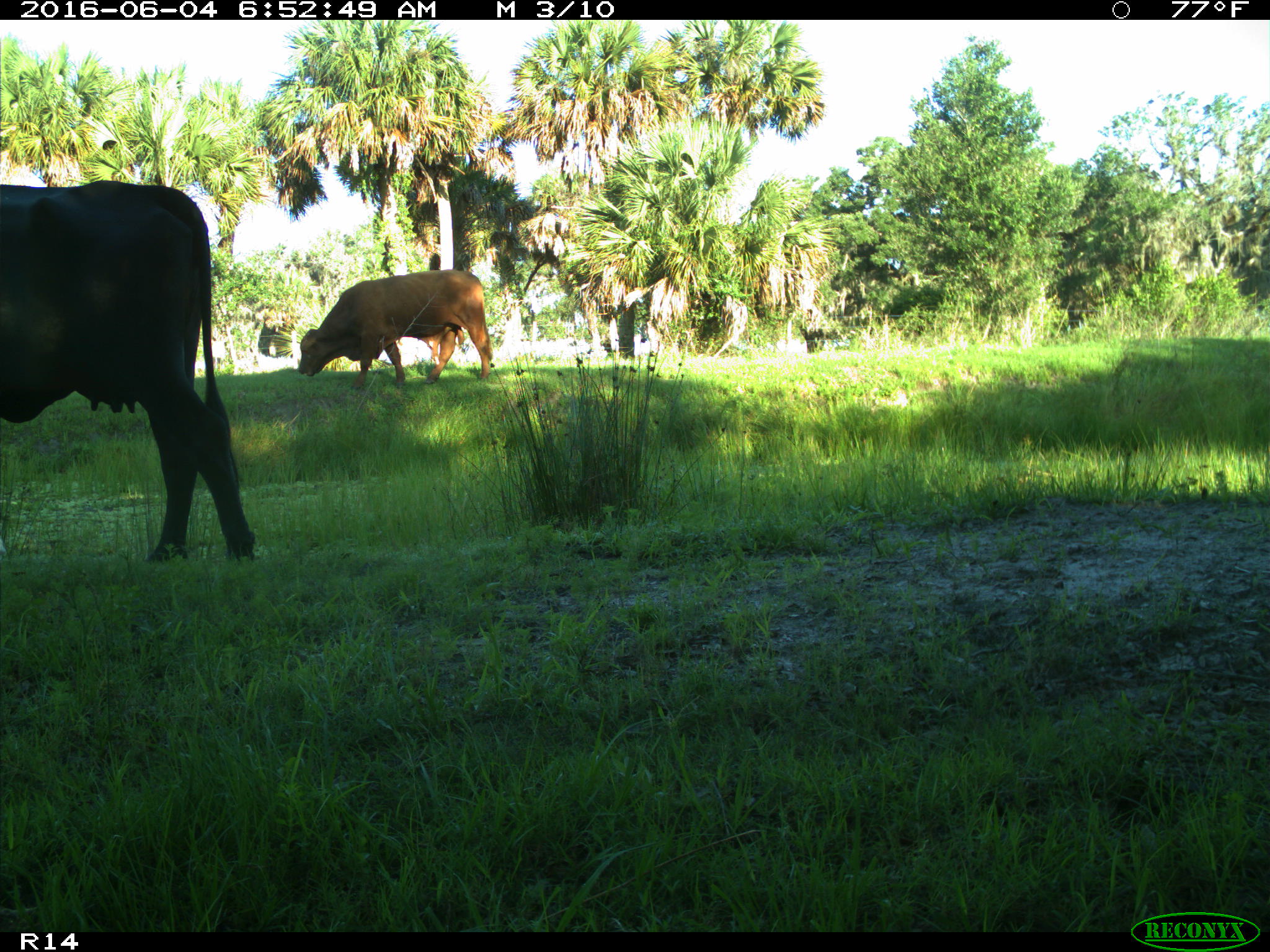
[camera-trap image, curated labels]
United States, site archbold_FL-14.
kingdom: Animalia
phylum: Chordata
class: Mammalia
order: Artiodactyla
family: Bovidae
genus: Bos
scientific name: Bos taurus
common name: domestic cow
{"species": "Bos taurus (domestic cow)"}